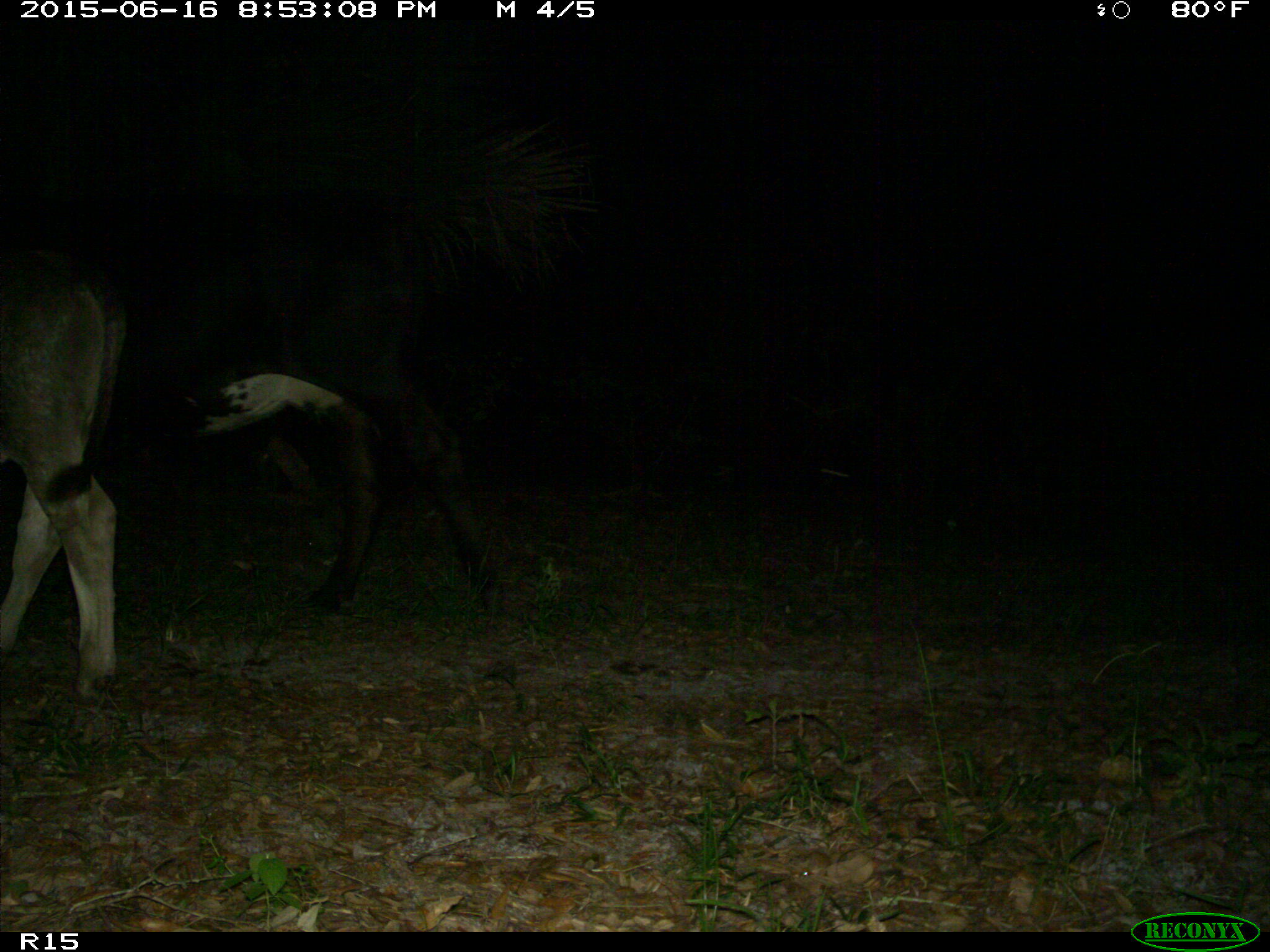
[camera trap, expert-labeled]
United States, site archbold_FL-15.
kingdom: Animalia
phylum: Chordata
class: Mammalia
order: Artiodactyla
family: Bovidae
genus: Bos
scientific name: Bos taurus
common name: domestic cow